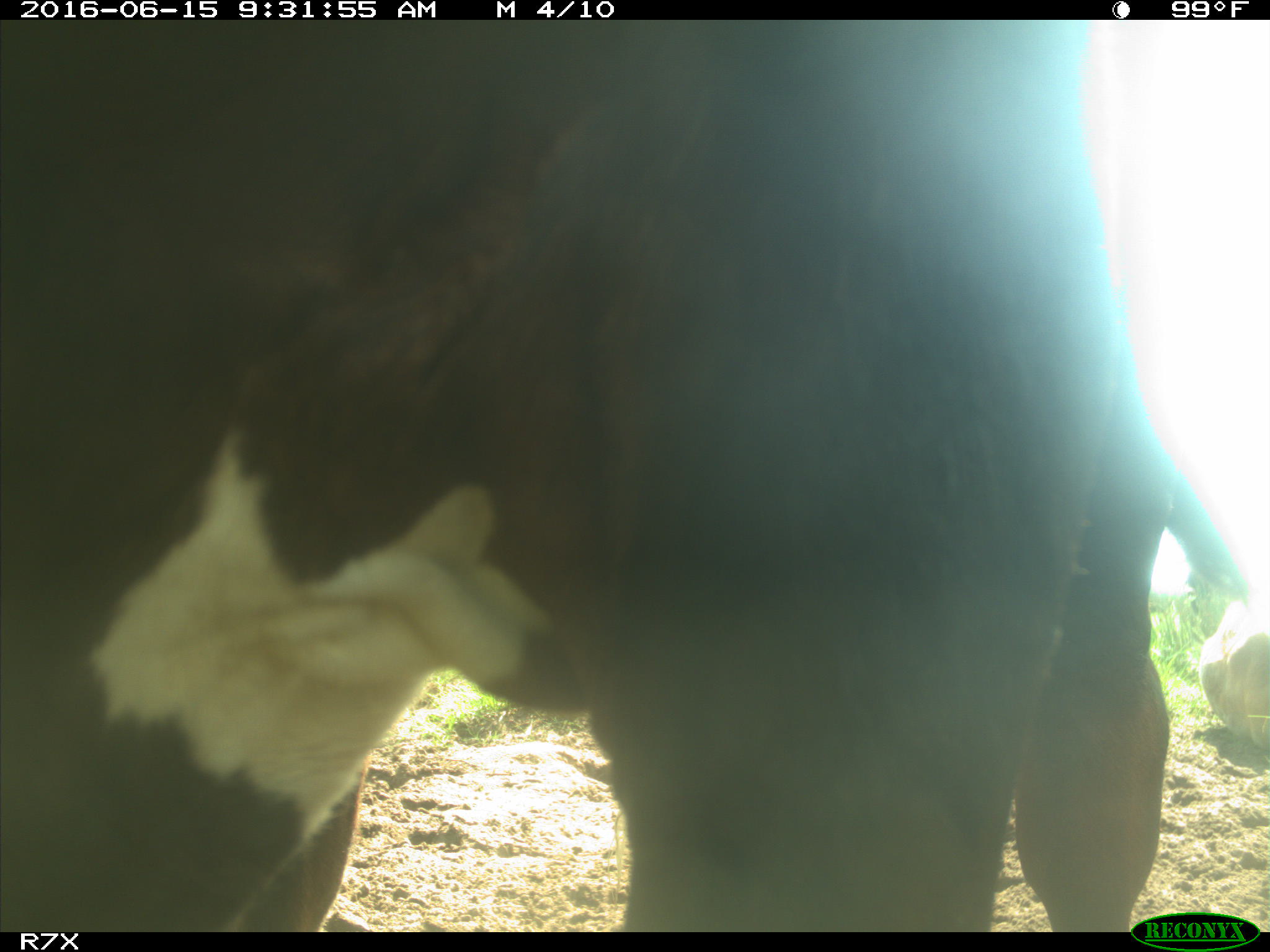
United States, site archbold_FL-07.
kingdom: Animalia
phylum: Chordata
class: Mammalia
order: Artiodactyla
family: Bovidae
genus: Bos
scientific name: Bos taurus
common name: domestic cow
Bos taurus (domestic cow).